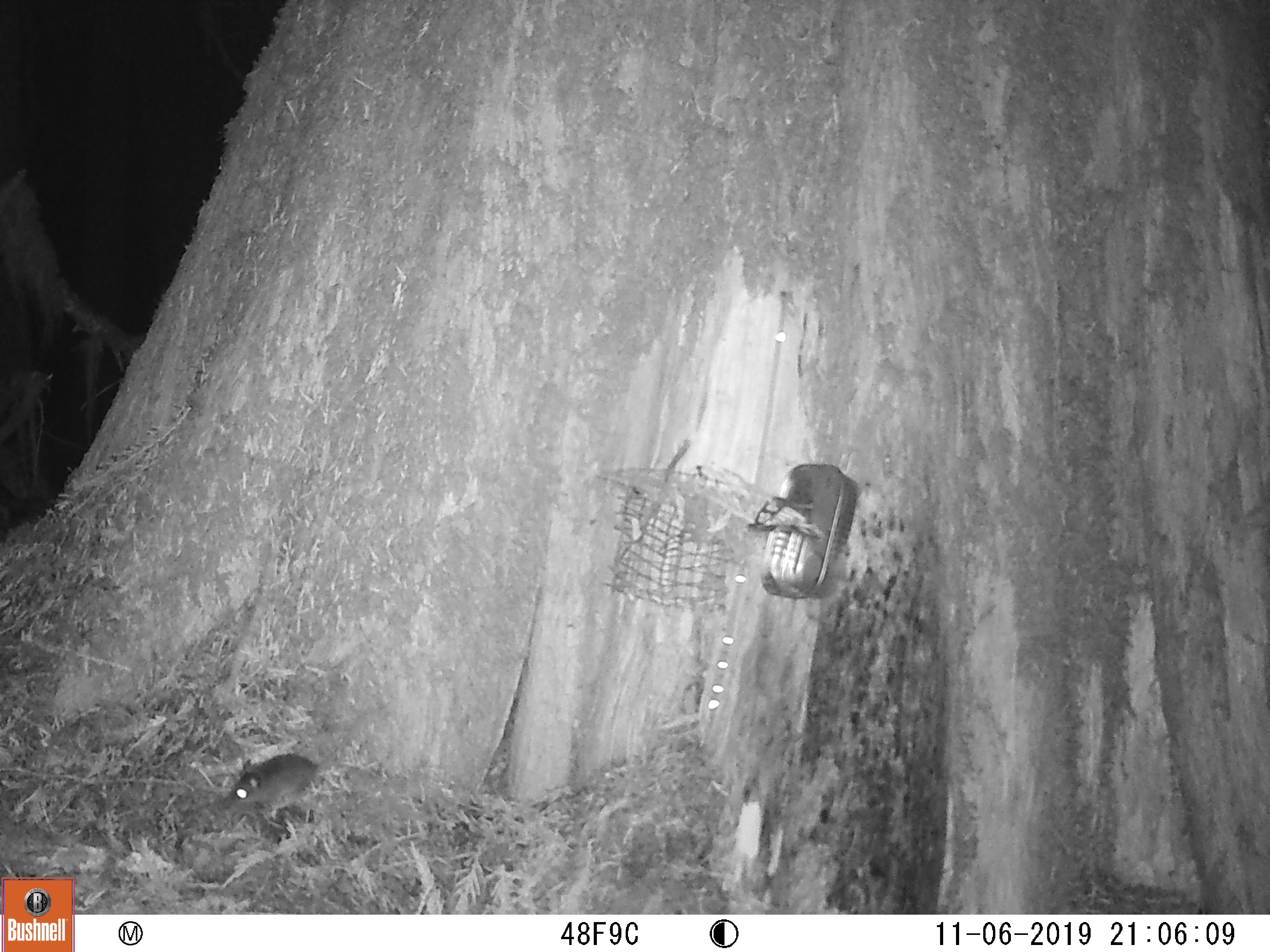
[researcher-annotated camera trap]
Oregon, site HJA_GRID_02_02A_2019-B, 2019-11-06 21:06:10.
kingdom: Animalia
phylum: Chordata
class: Mammalia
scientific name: Mammalia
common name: small mammal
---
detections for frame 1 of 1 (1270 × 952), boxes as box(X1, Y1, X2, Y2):
small mammal: box(202, 748, 355, 834)